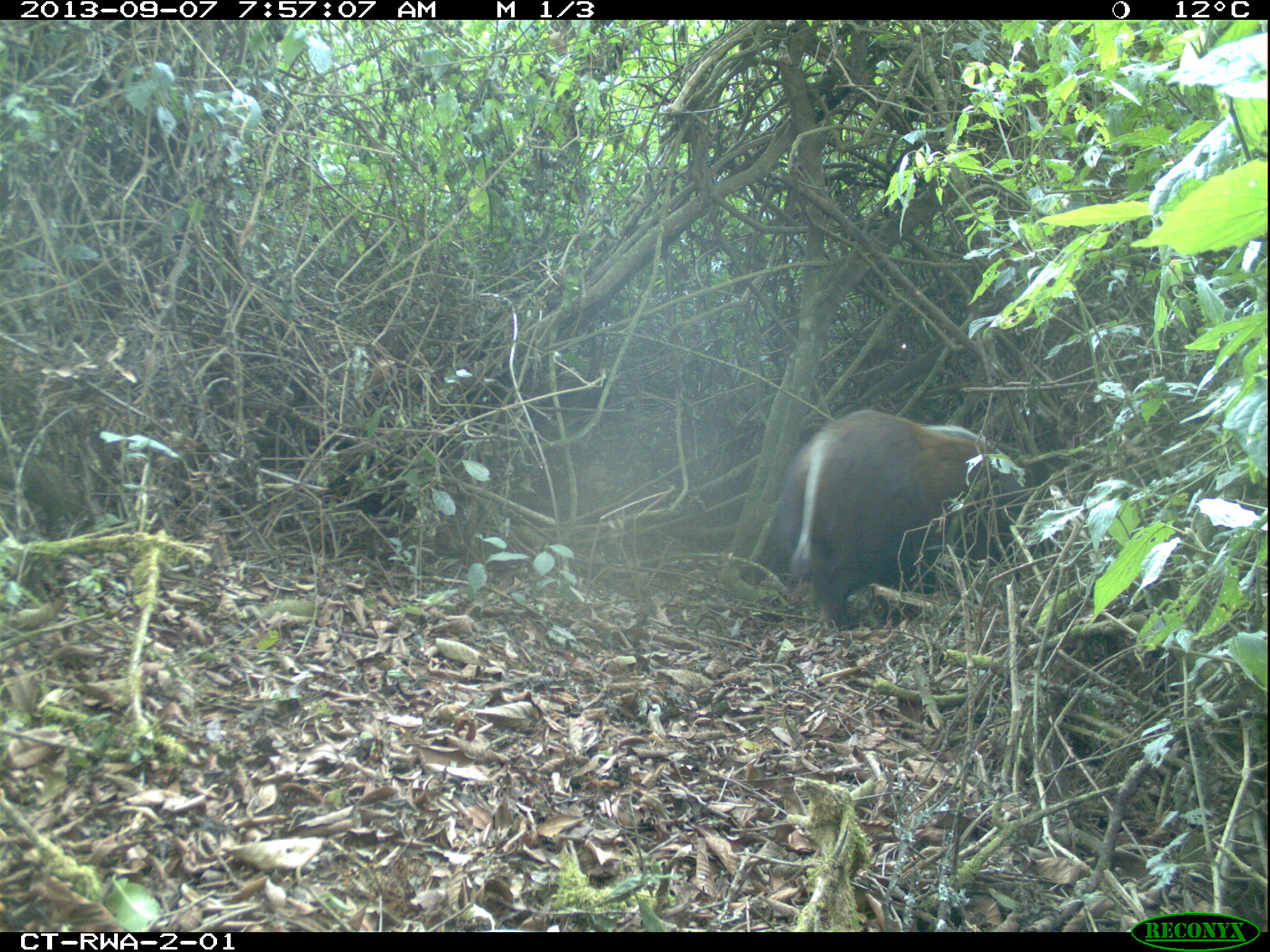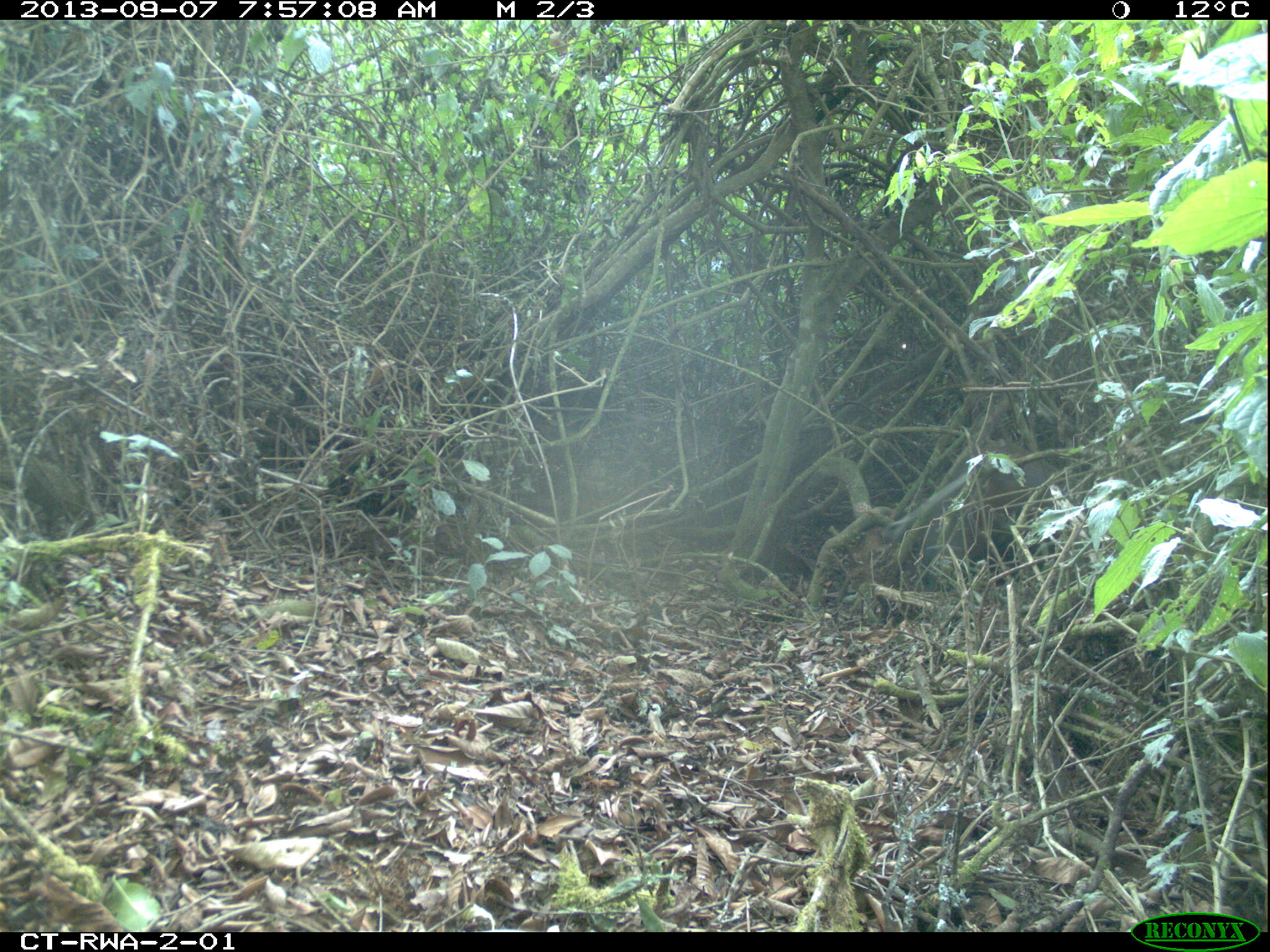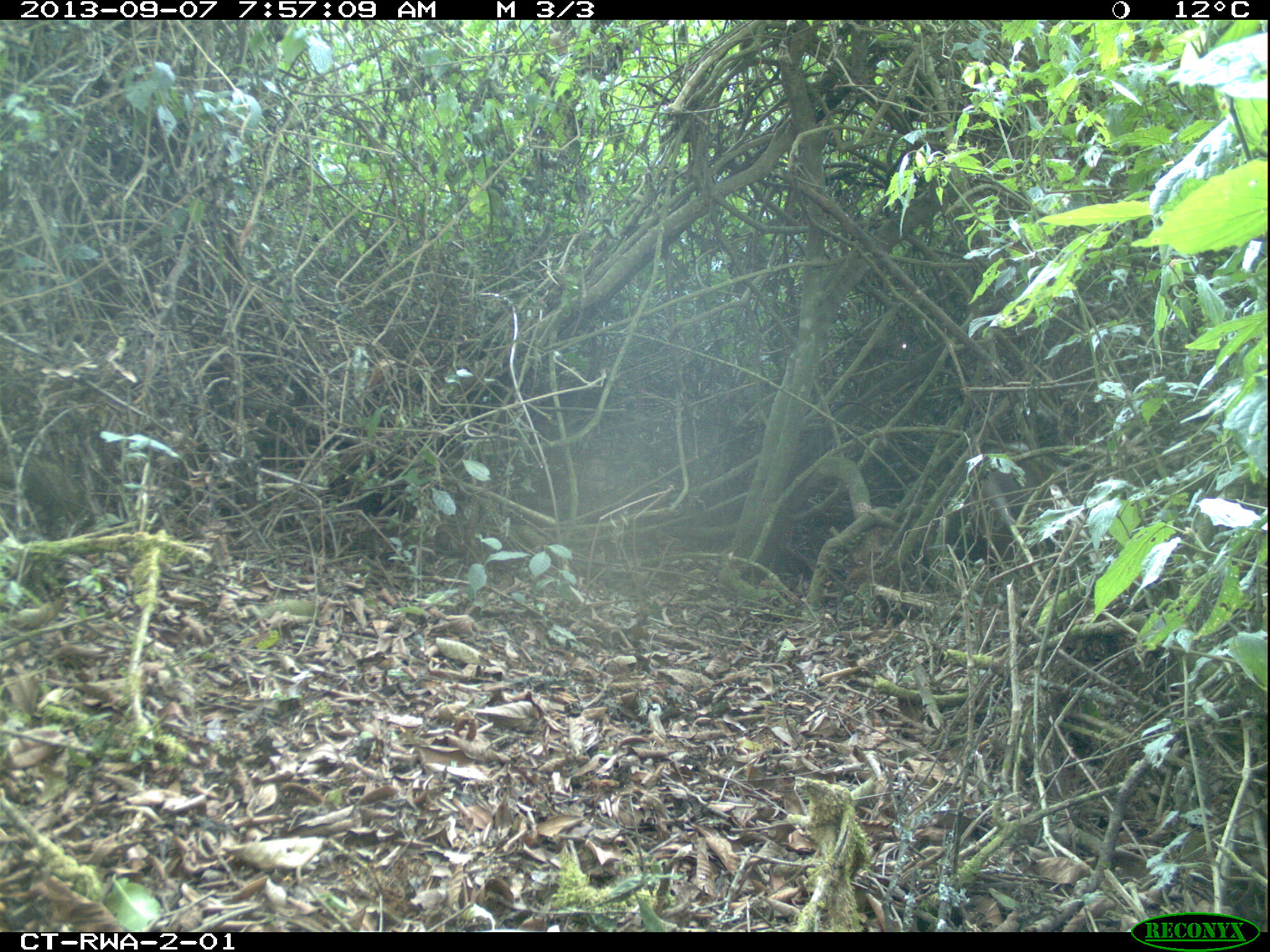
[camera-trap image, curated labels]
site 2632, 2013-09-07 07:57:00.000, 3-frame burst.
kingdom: Animalia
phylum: Chordata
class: Mammalia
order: Artiodactyla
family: Suidae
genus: Potamochoerus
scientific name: Potamochoerus larvatus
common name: bushpig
Potamochoerus larvatus (bushpig), count 4.